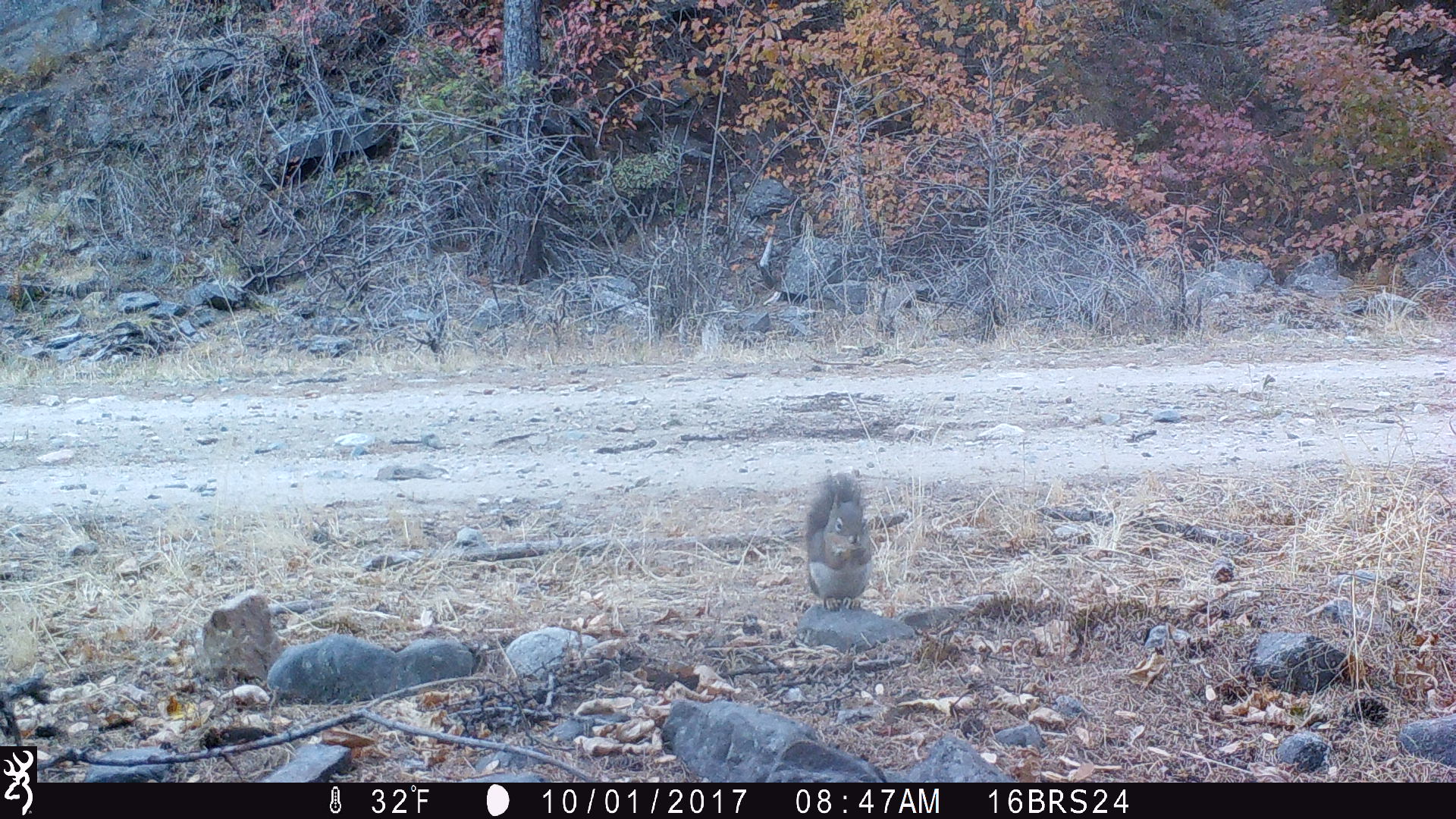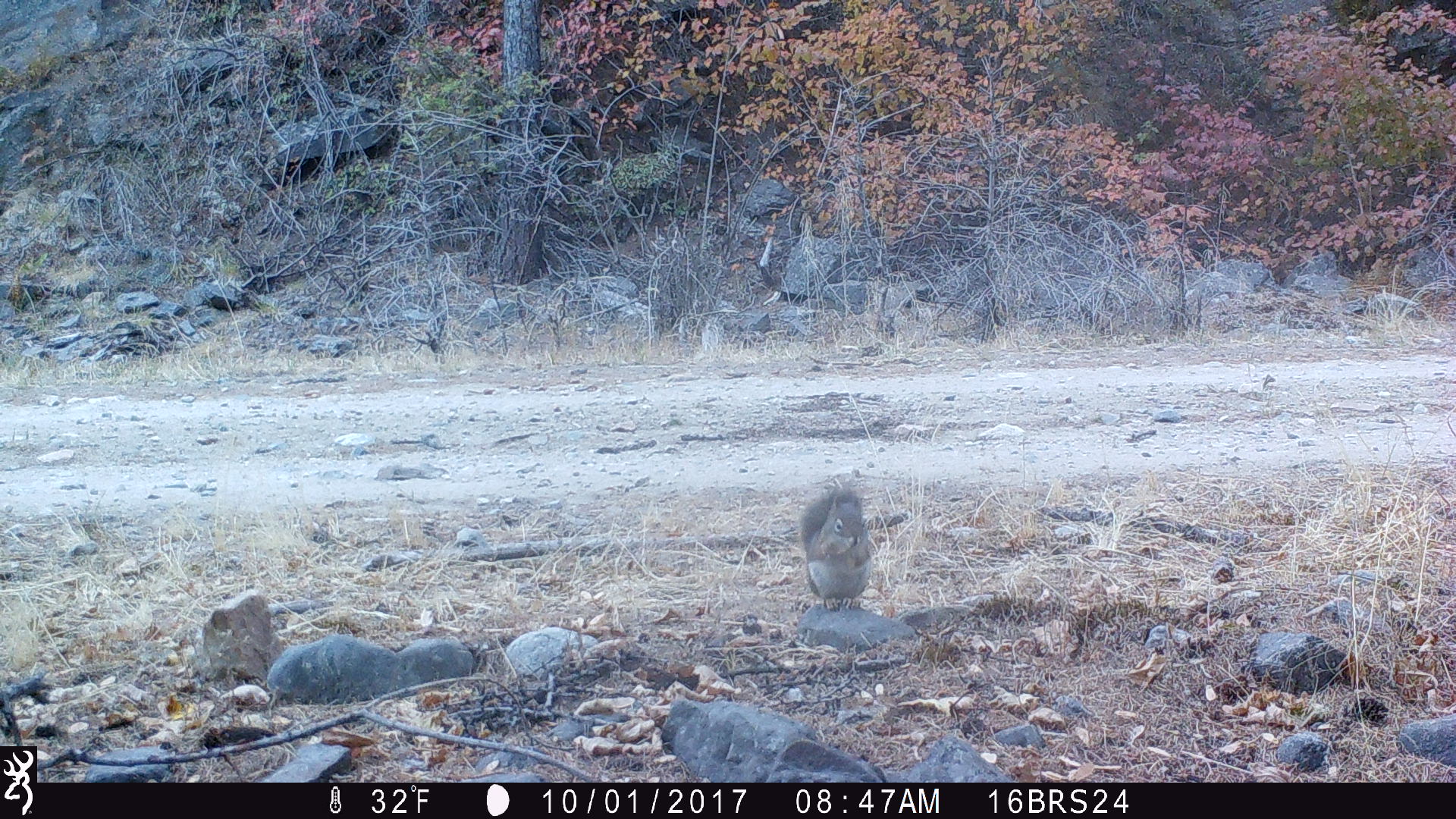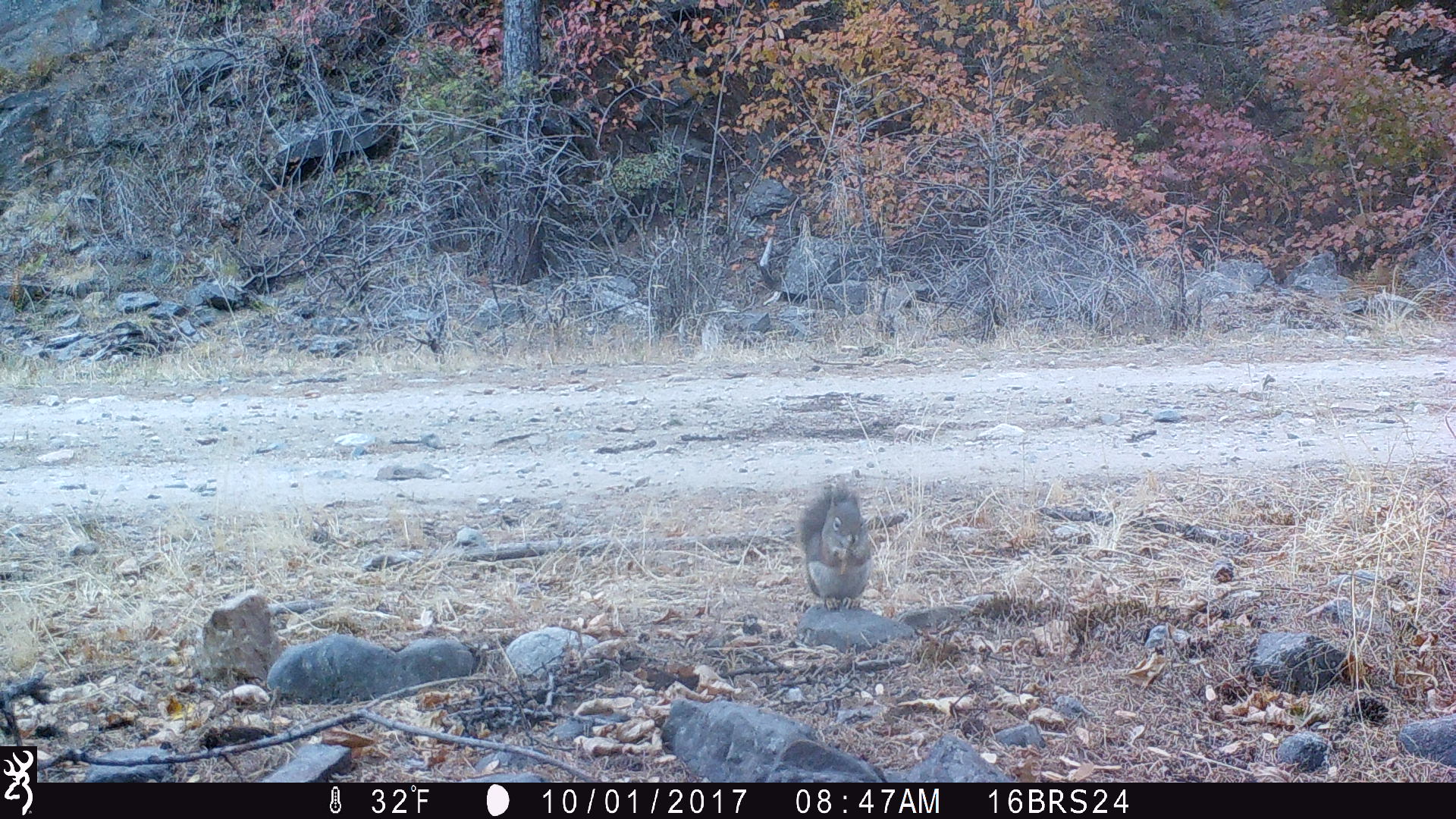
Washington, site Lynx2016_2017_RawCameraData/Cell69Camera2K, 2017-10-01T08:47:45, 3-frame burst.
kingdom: Animalia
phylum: Chordata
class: Mammalia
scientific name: Mammalia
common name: small mammal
Small mammal (Mammalia). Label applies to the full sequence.